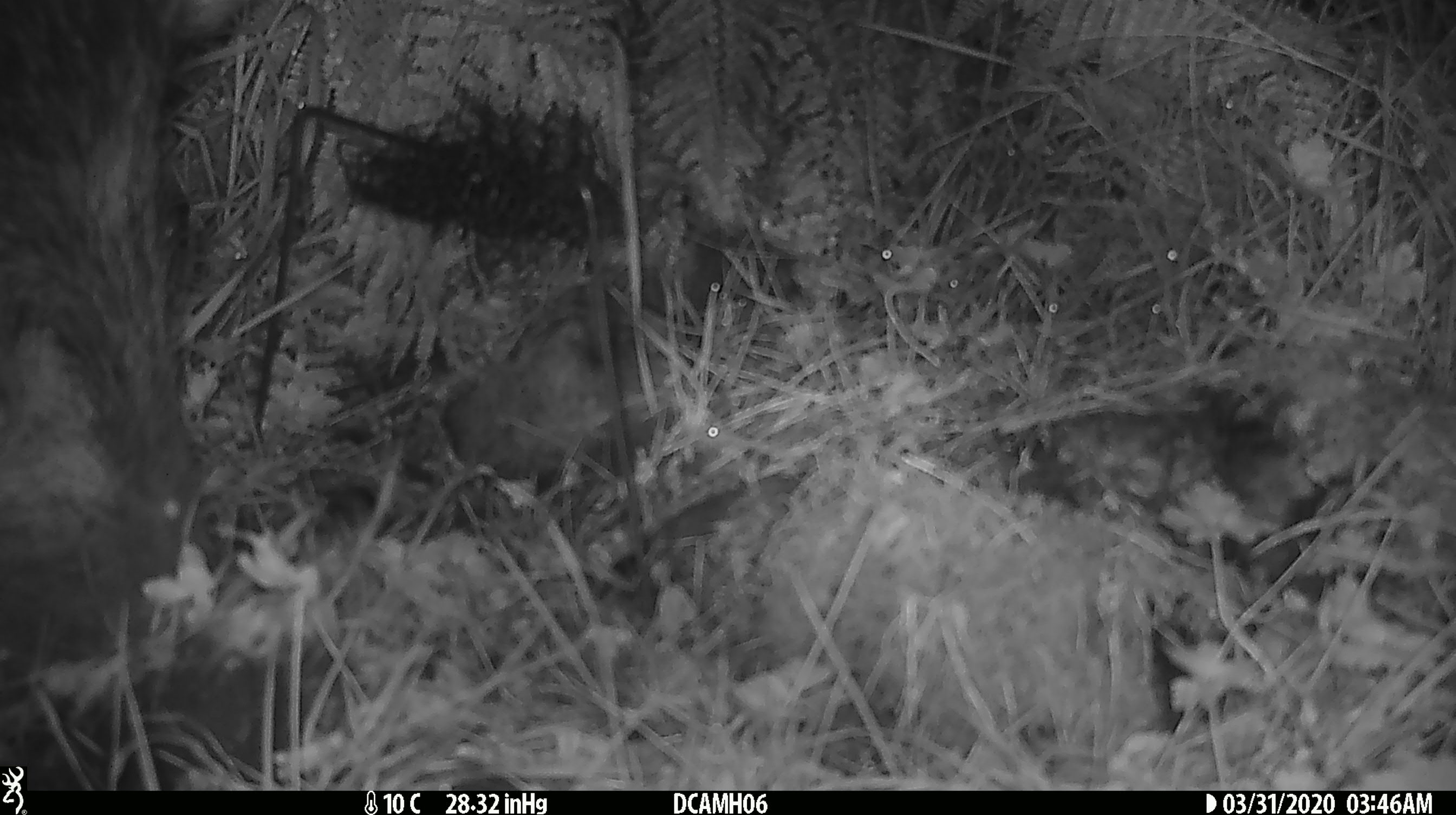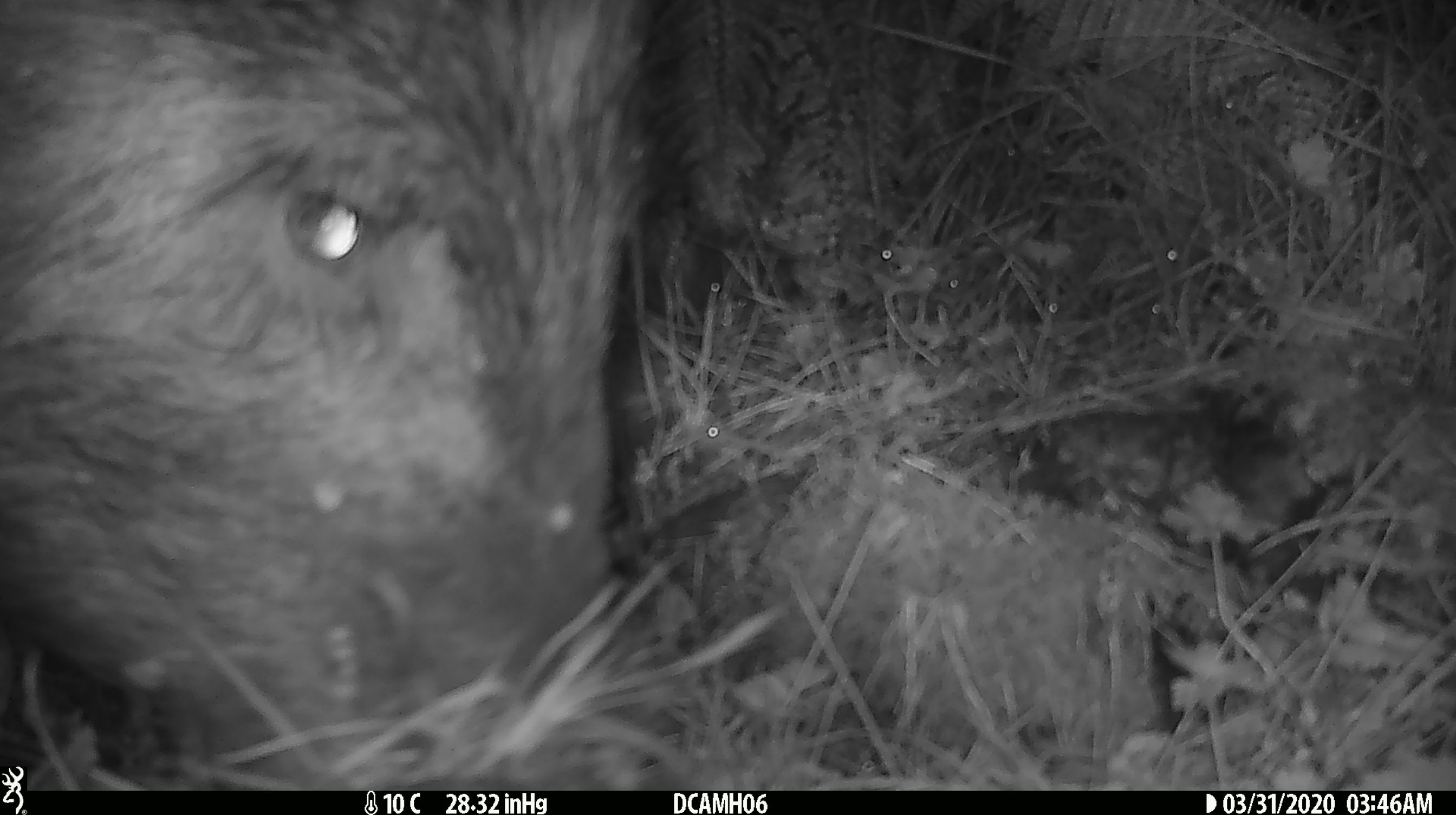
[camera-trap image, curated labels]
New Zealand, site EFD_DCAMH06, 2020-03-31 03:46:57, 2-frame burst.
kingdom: Animalia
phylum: Chordata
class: Mammalia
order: Rodentia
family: Muridae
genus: Mus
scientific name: Mus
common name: mouse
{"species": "mouse (Mus)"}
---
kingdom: Animalia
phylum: Chordata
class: Mammalia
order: Artiodactyla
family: Suidae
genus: Sus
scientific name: Sus scrofa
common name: pig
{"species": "pig (Sus scrofa)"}